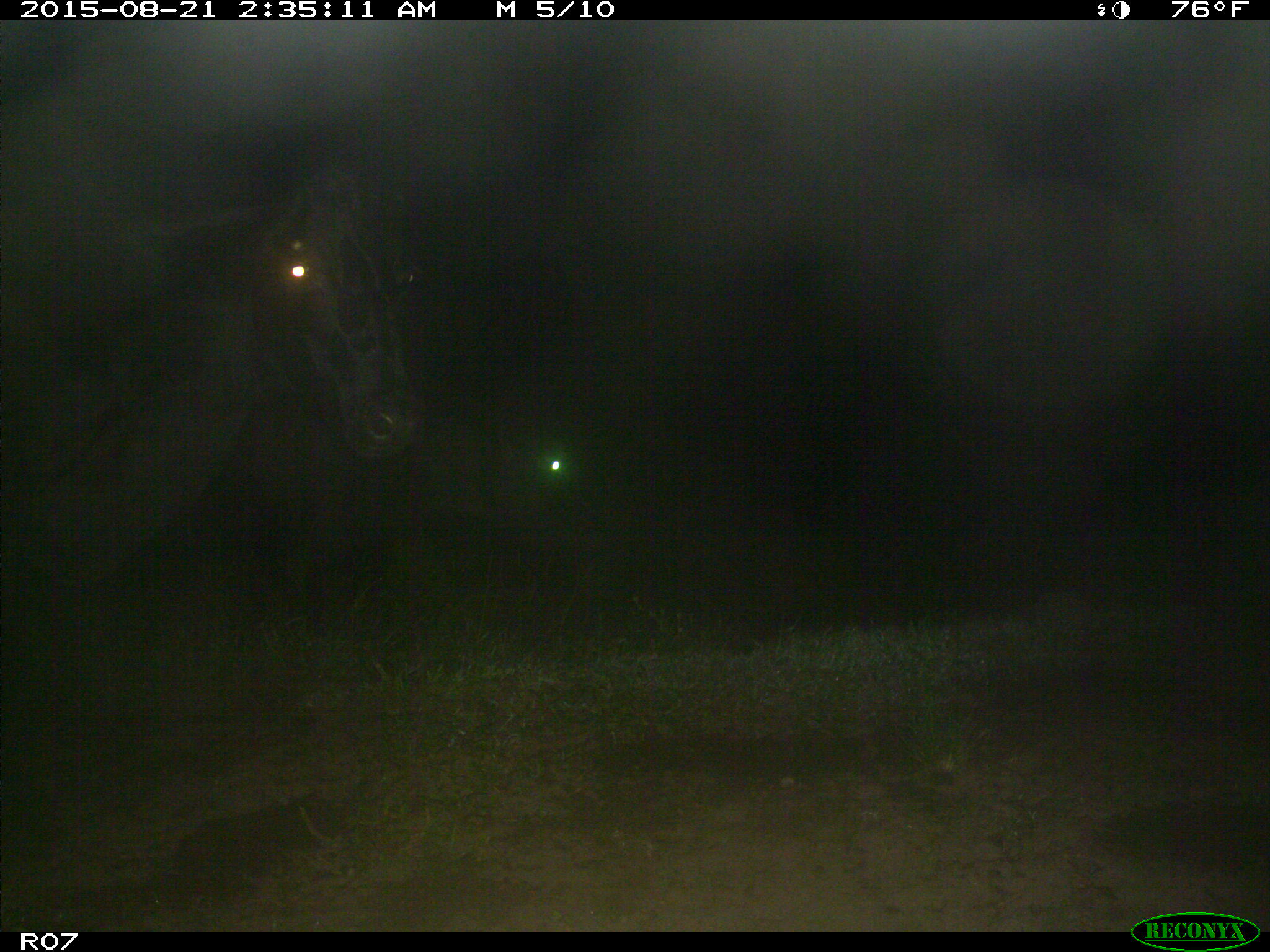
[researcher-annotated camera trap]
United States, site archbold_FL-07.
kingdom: Animalia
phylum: Chordata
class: Mammalia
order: Artiodactyla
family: Bovidae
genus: Bos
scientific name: Bos taurus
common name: domestic cow